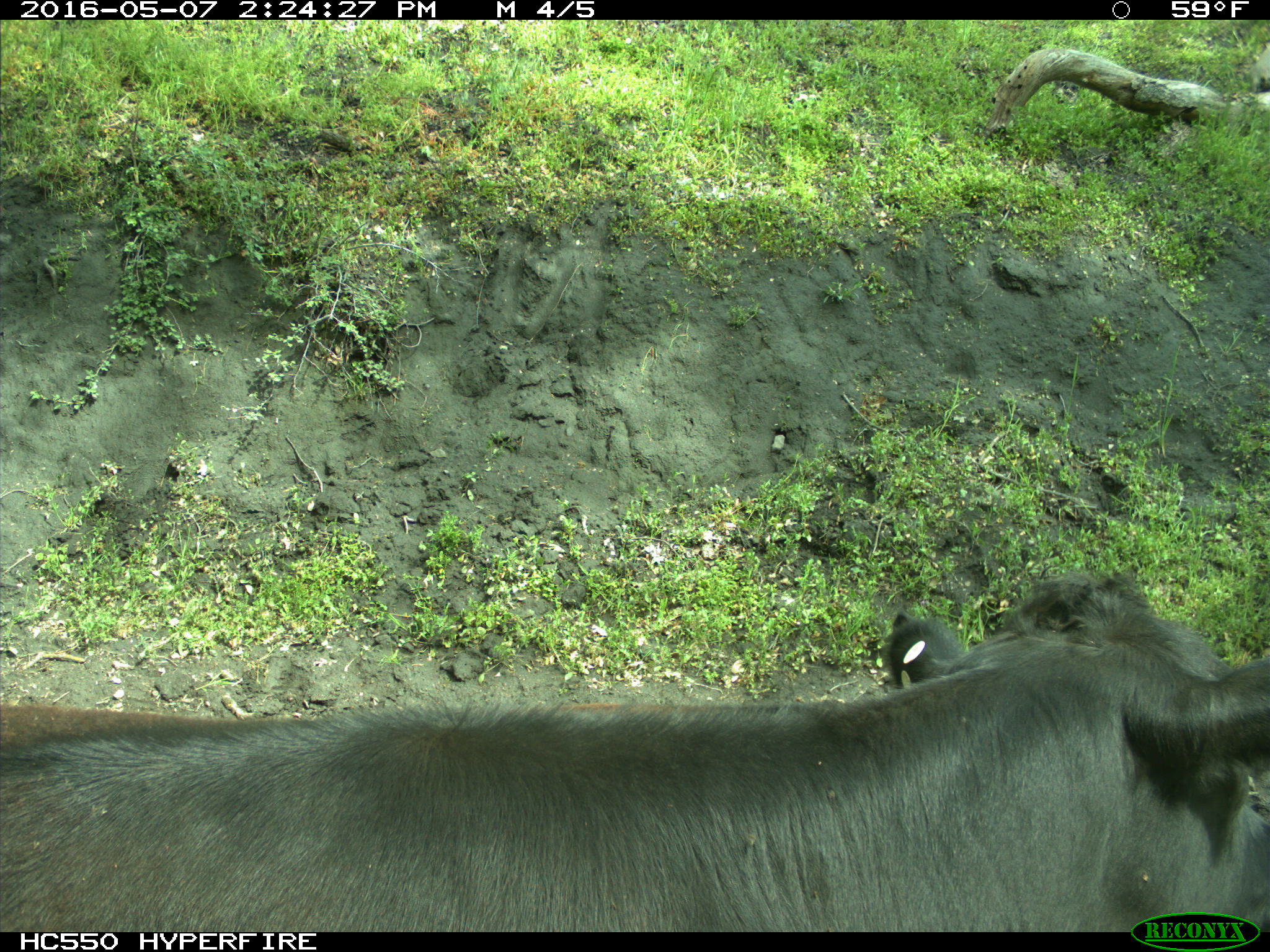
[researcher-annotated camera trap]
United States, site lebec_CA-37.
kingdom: Animalia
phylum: Chordata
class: Mammalia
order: Artiodactyla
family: Bovidae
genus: Bos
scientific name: Bos taurus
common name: domestic cow